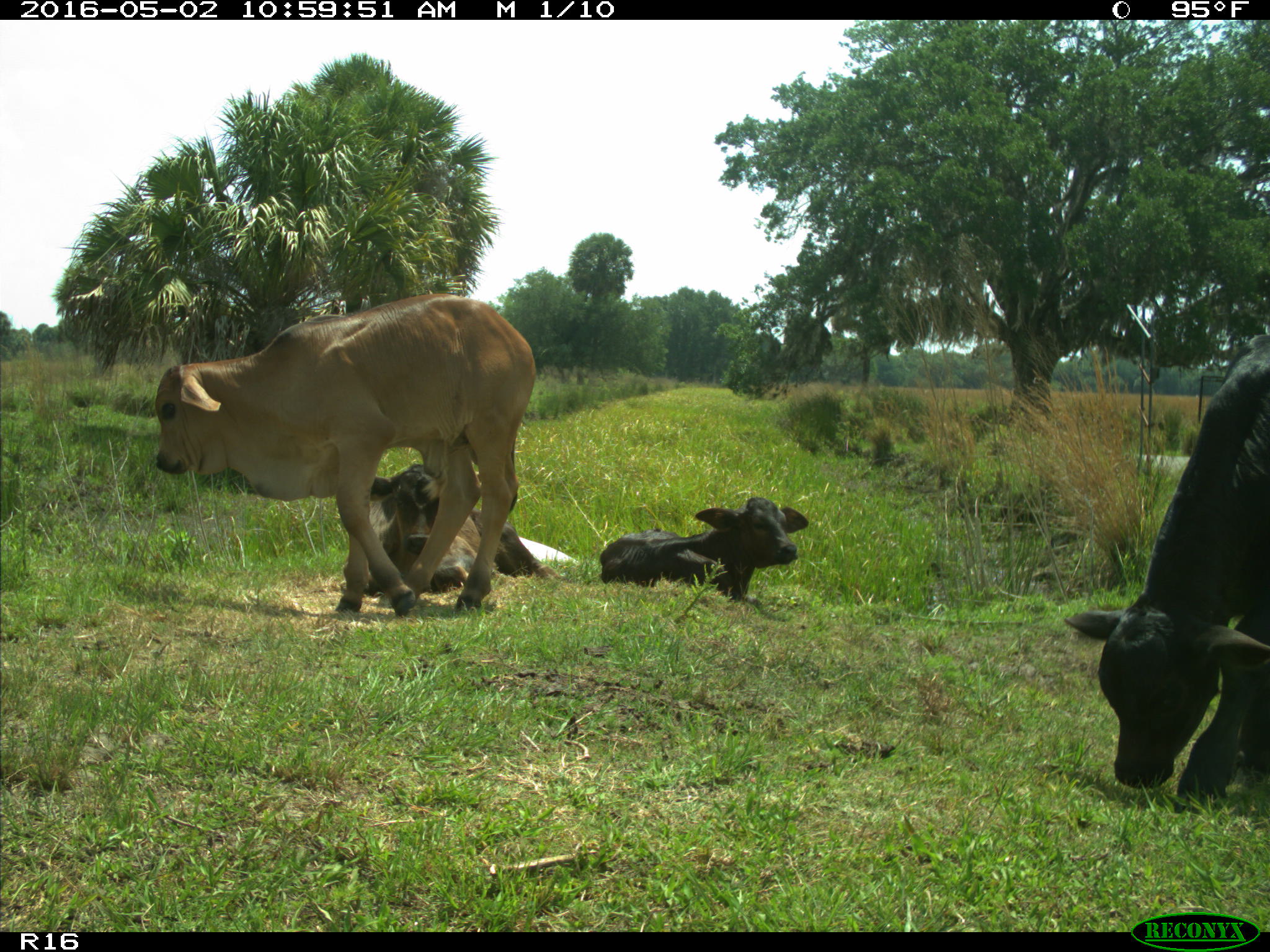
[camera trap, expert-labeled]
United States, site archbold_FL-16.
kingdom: Animalia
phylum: Chordata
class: Mammalia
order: Artiodactyla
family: Bovidae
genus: Bos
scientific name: Bos taurus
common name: domestic cow